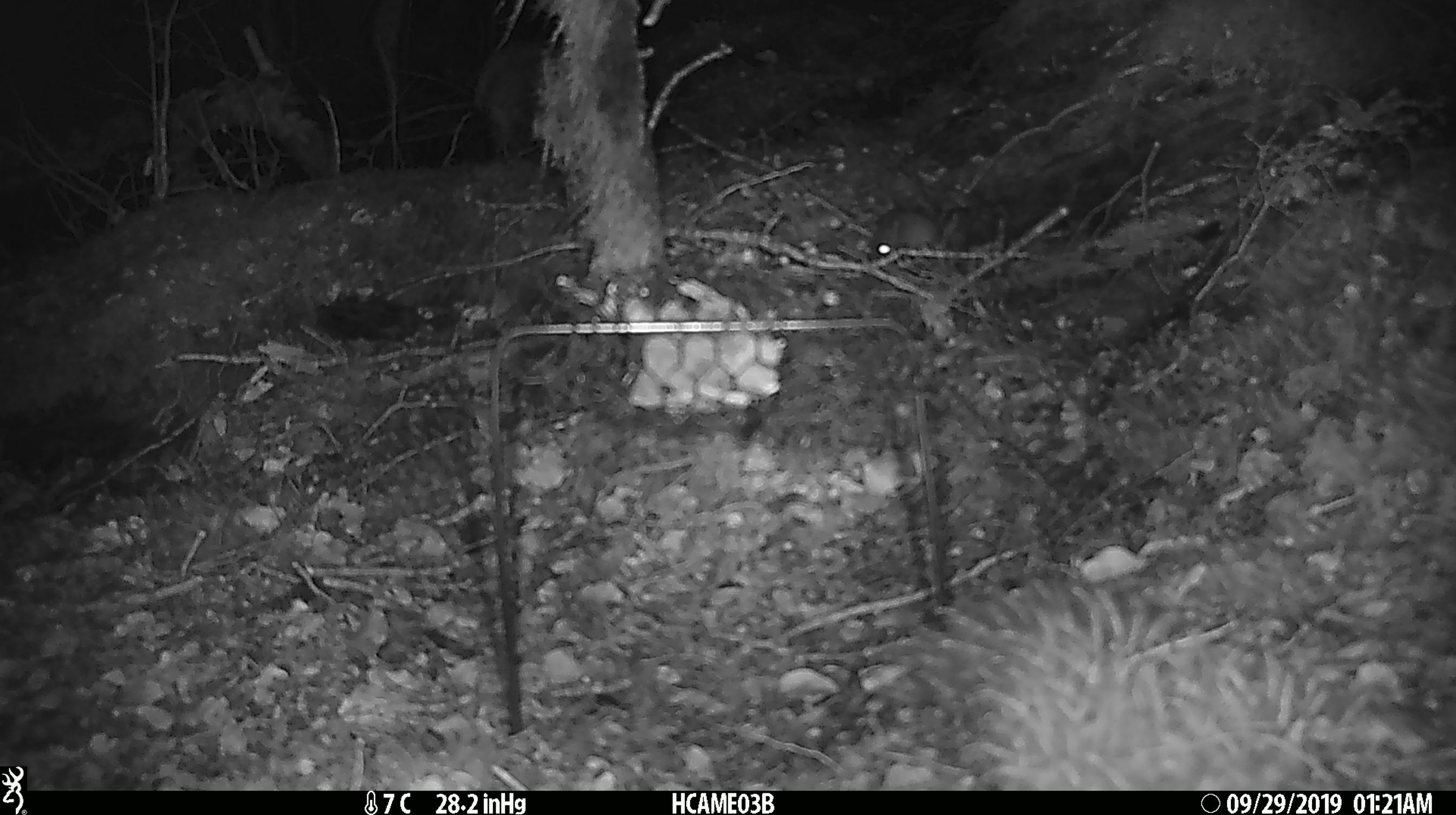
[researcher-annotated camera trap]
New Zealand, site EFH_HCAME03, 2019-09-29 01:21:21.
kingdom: Animalia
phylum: Chordata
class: Mammalia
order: Rodentia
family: Muridae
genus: Mus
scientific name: Mus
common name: mouse